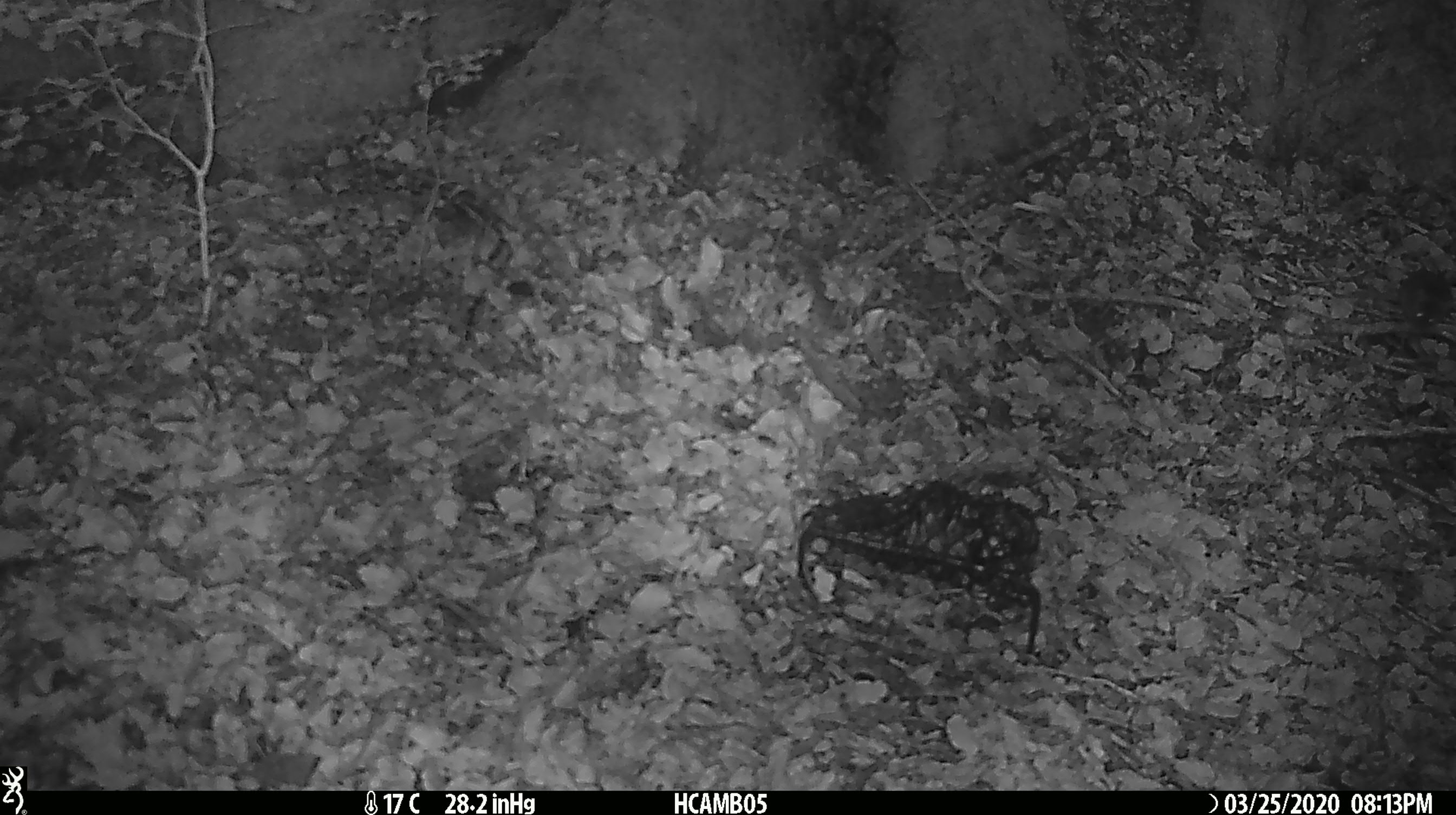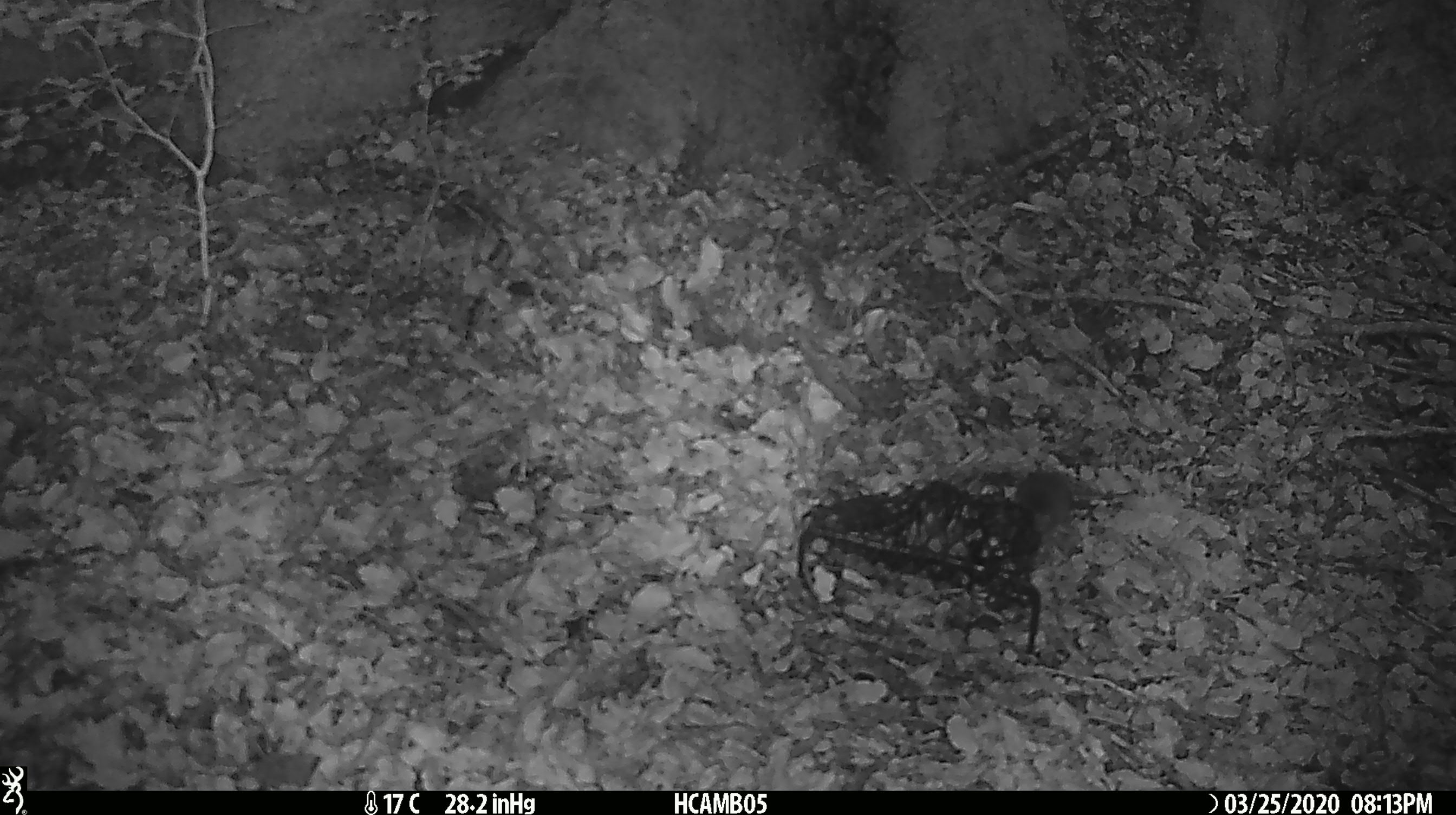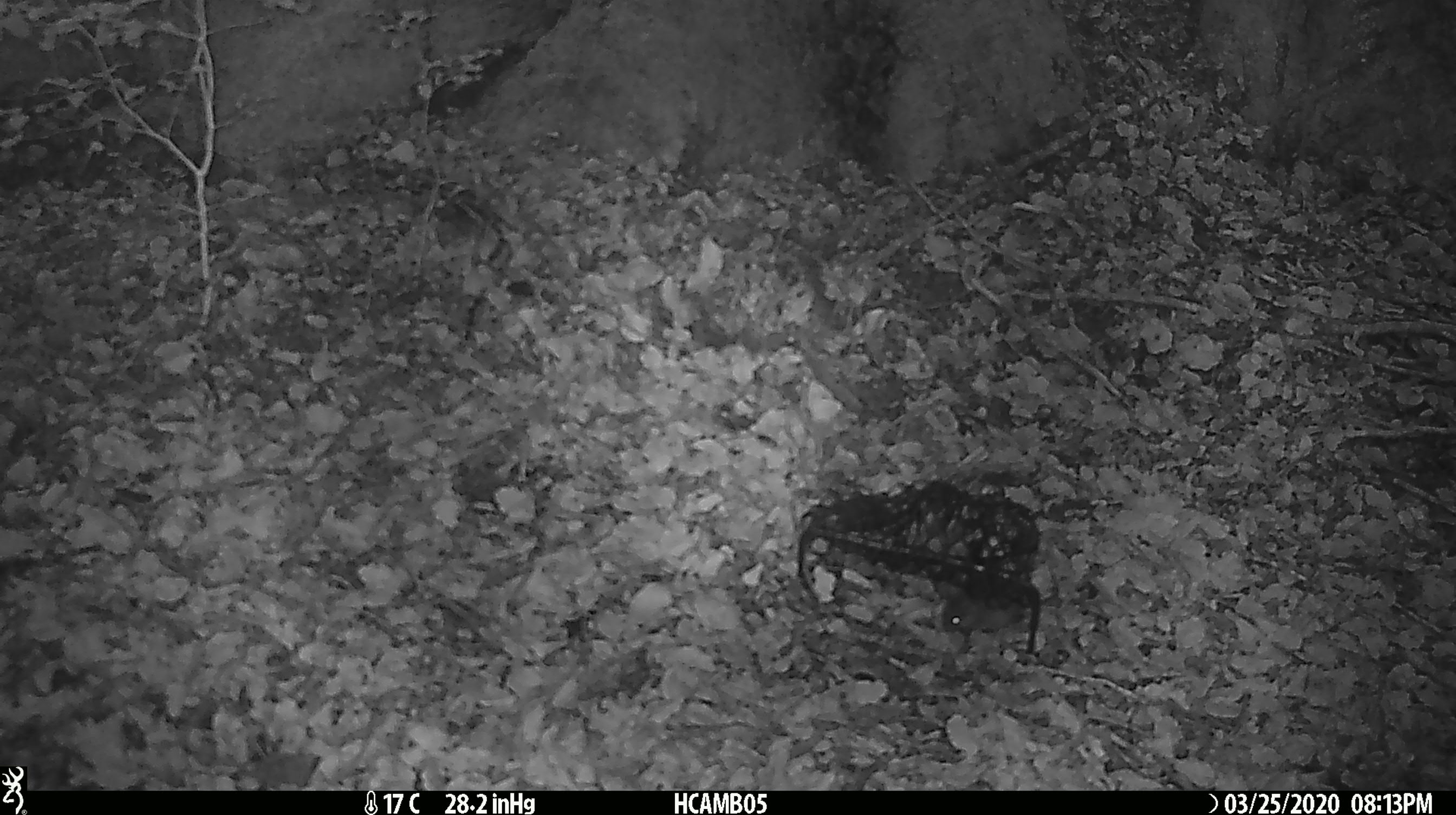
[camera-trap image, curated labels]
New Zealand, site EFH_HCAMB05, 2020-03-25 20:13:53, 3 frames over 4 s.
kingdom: Animalia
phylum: Chordata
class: Mammalia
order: Rodentia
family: Muridae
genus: Mus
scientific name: Mus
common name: mouse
Mouse (Mus).